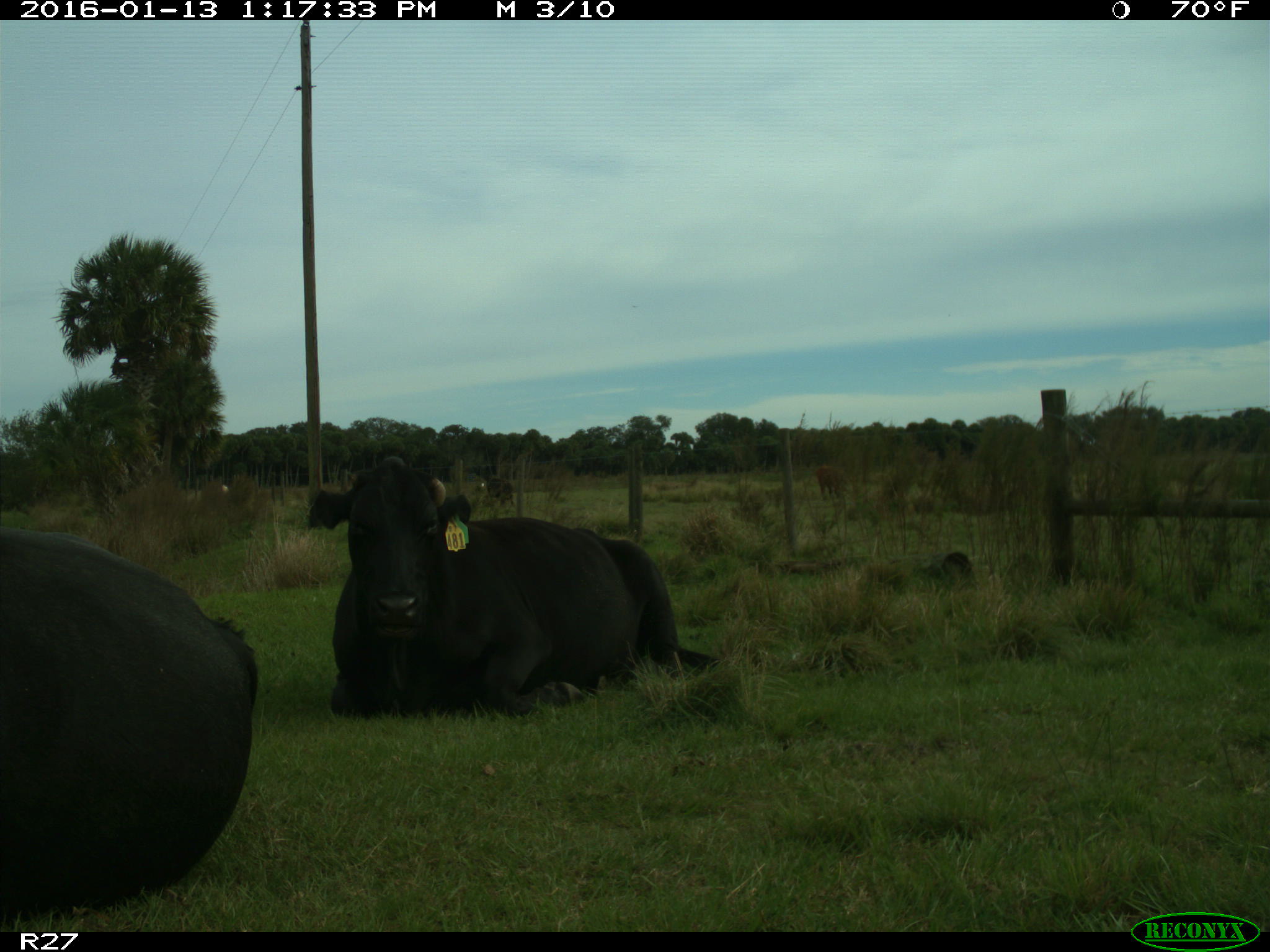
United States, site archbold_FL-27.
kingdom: Animalia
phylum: Chordata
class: Mammalia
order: Artiodactyla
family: Bovidae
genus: Bos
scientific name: Bos taurus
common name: domestic cow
Bos taurus (domestic cow).